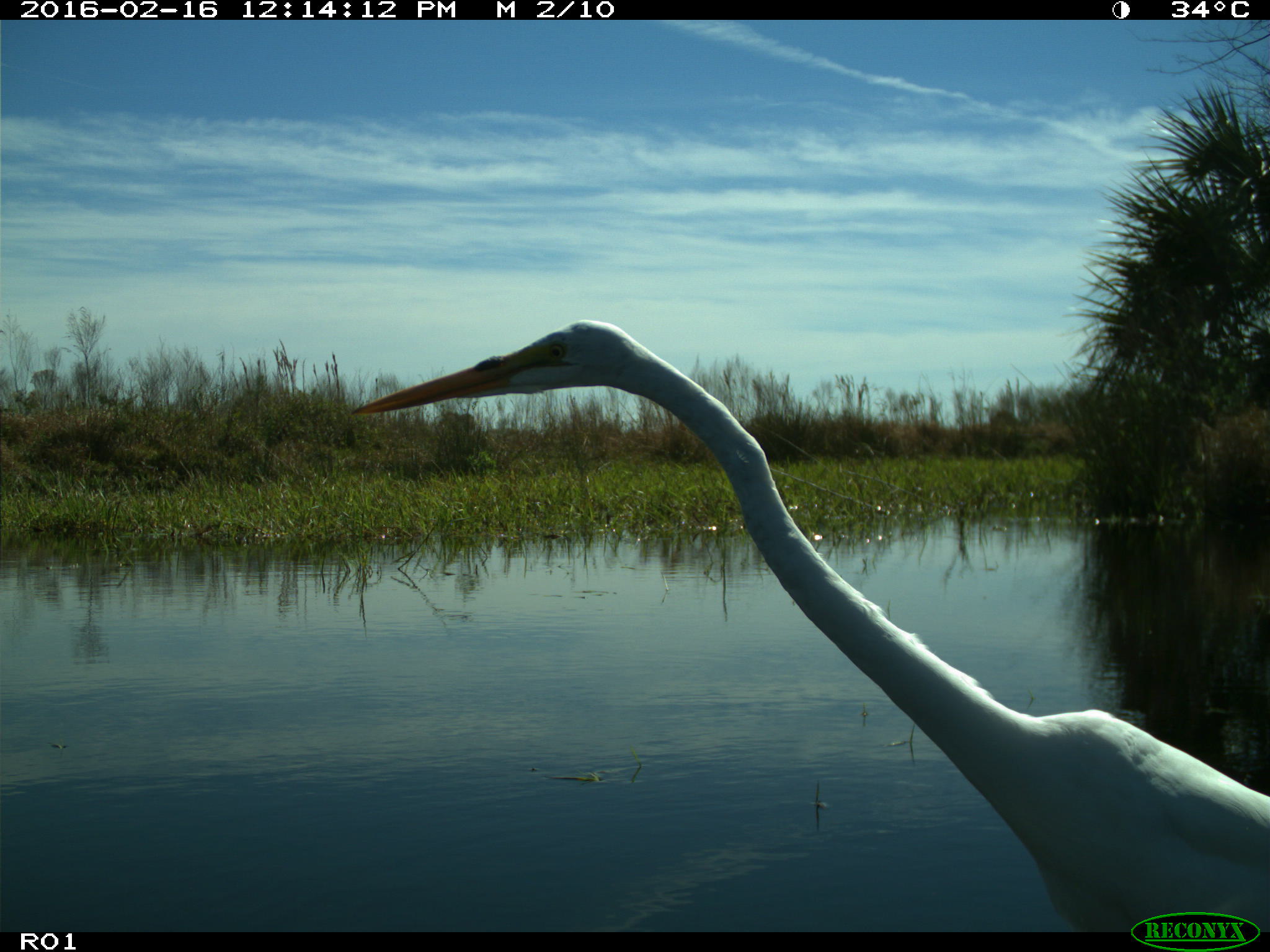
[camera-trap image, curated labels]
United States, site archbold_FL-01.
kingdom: Animalia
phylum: Chordata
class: Aves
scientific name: Aves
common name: birds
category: unidentified bird